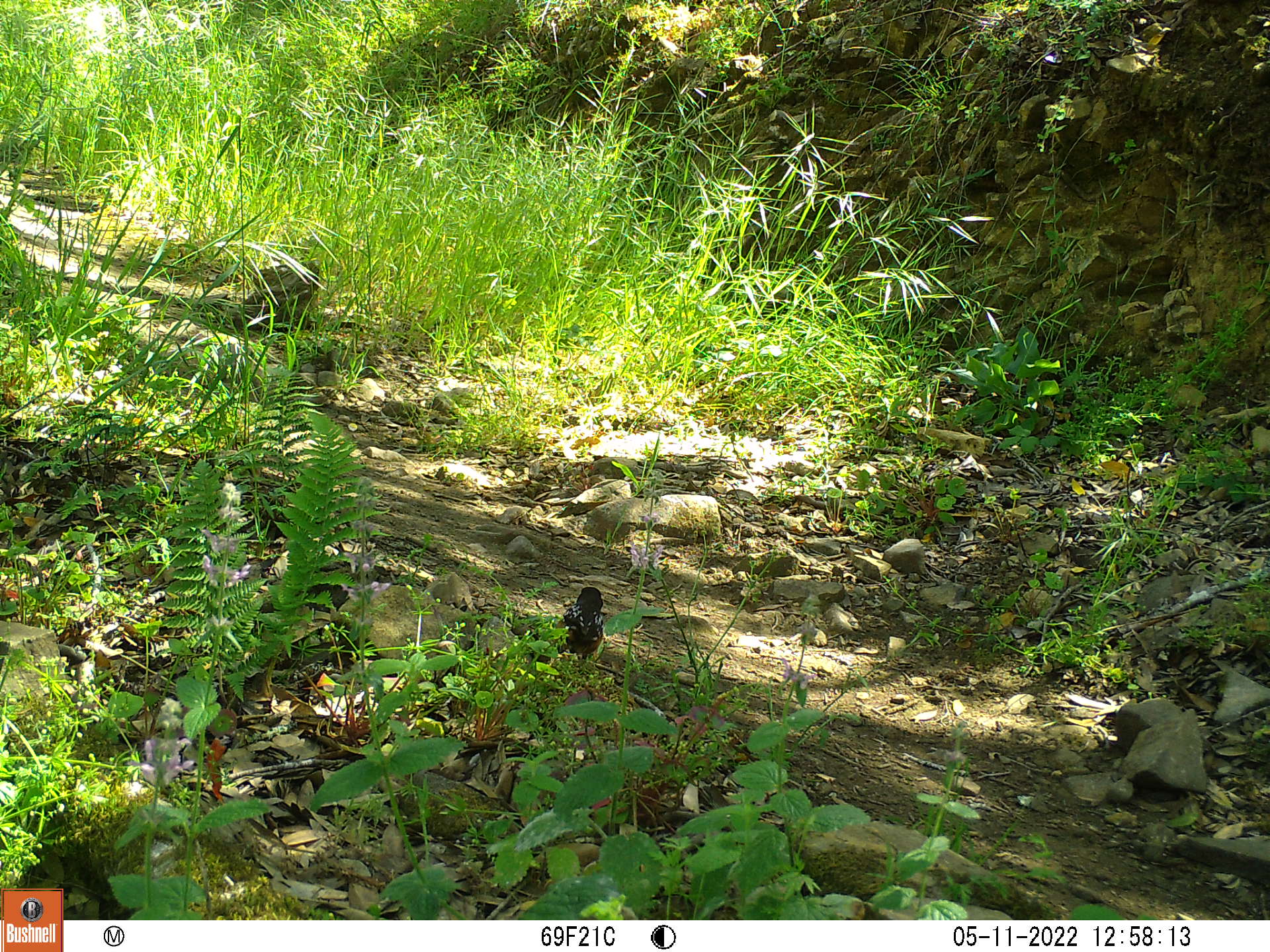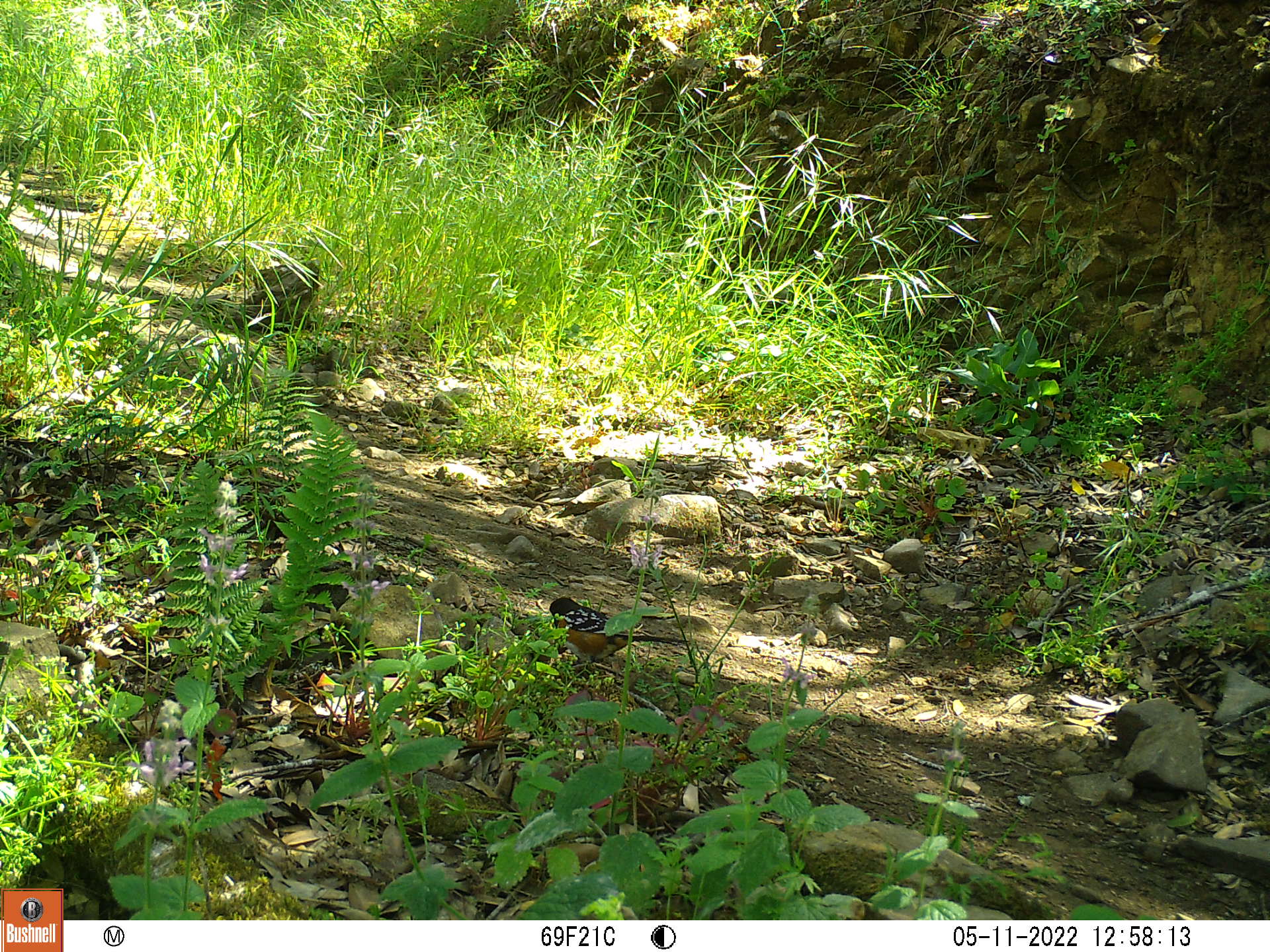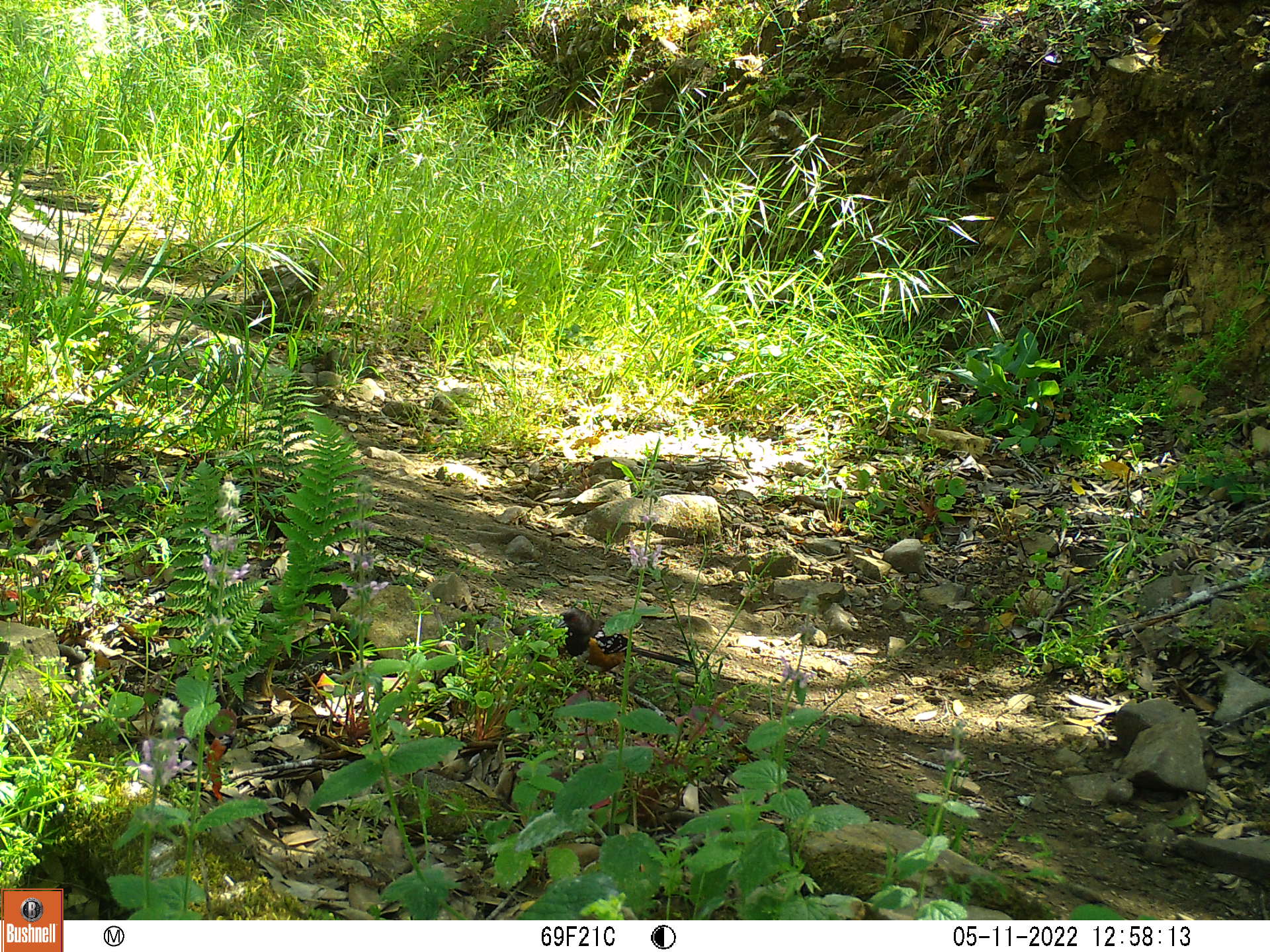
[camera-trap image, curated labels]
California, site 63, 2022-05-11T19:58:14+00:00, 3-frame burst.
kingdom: Animalia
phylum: Chordata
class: Aves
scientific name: Aves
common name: bird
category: unknown bird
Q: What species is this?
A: Unknown bird (bird) (Aves).